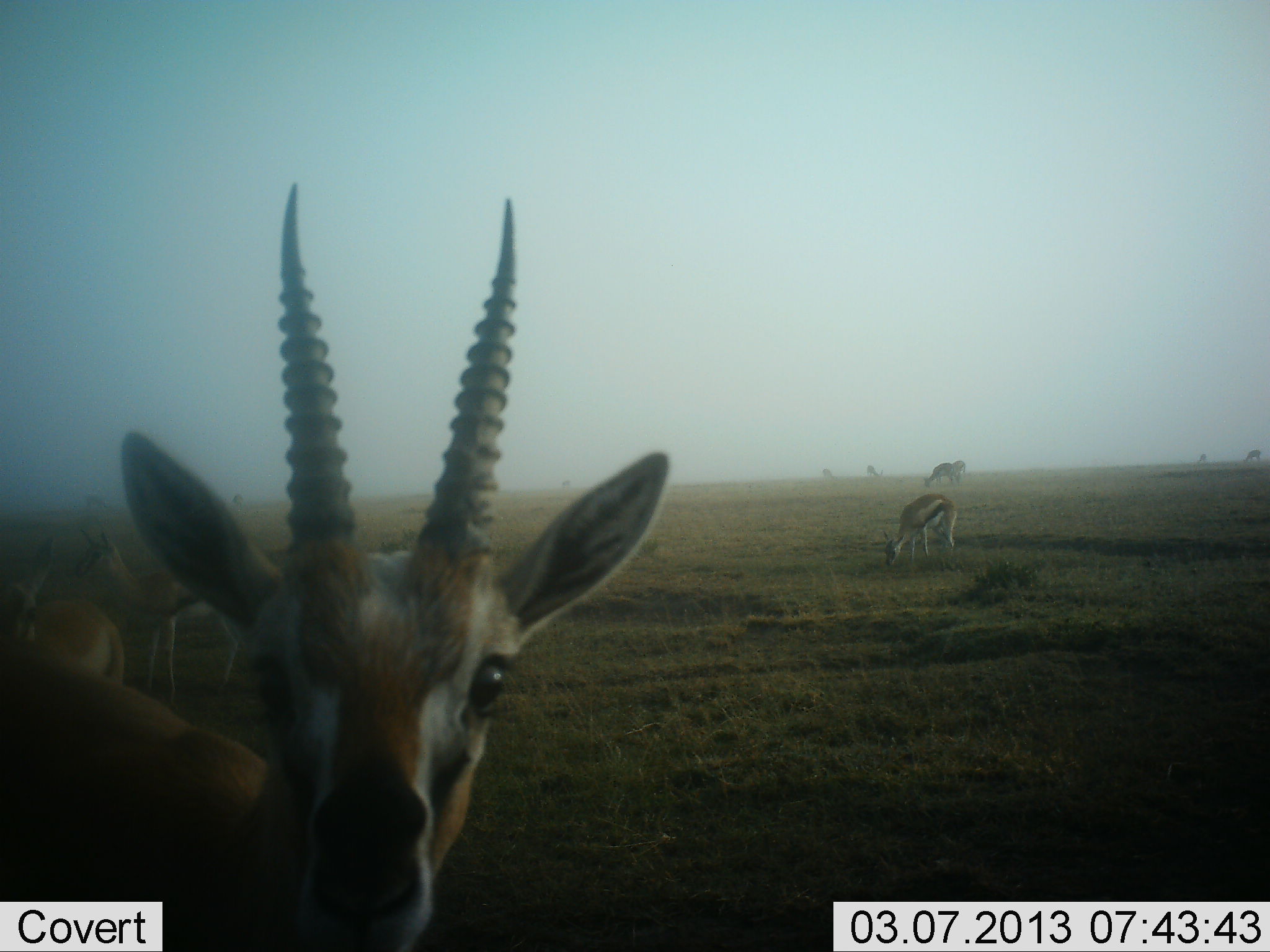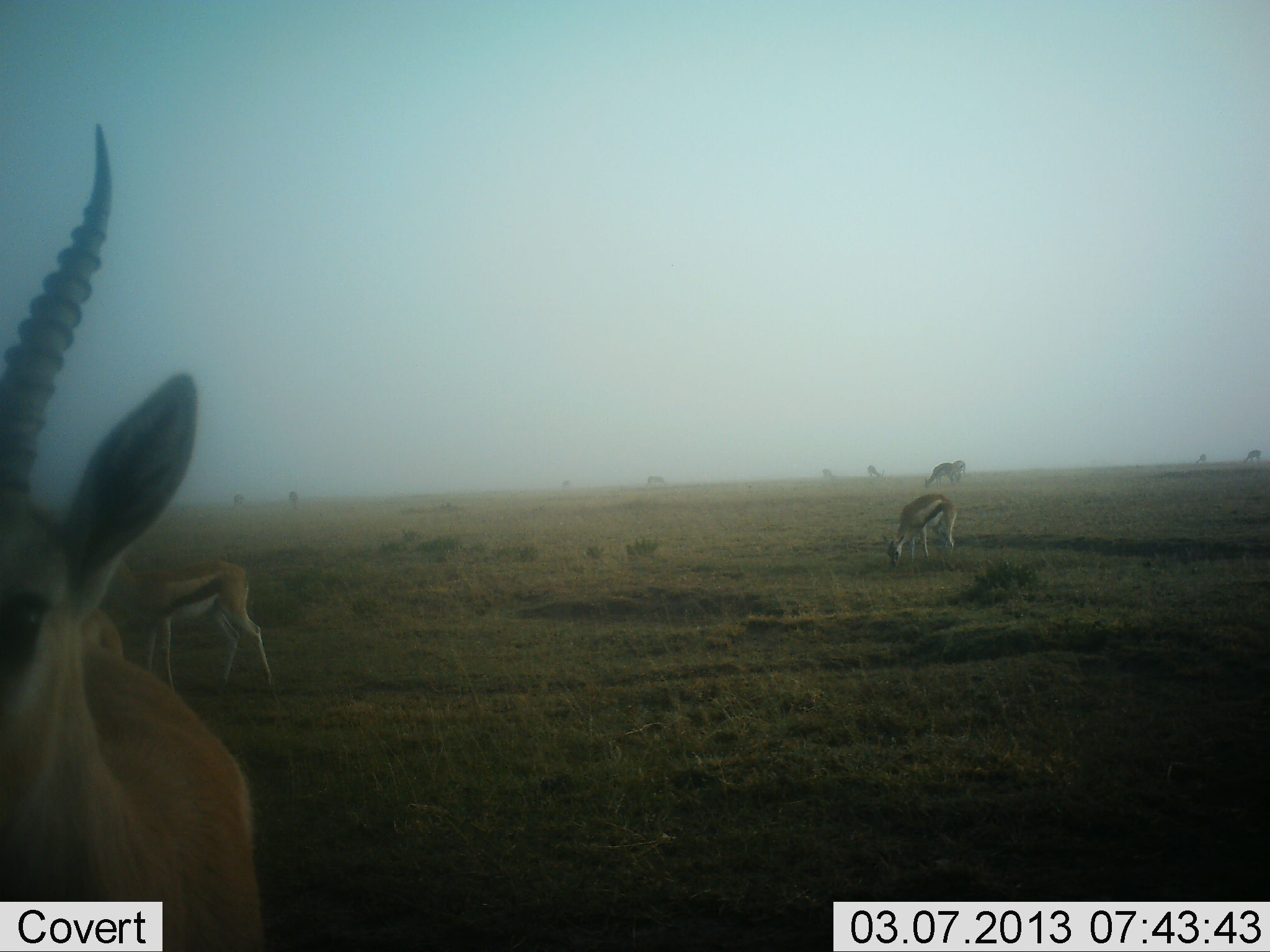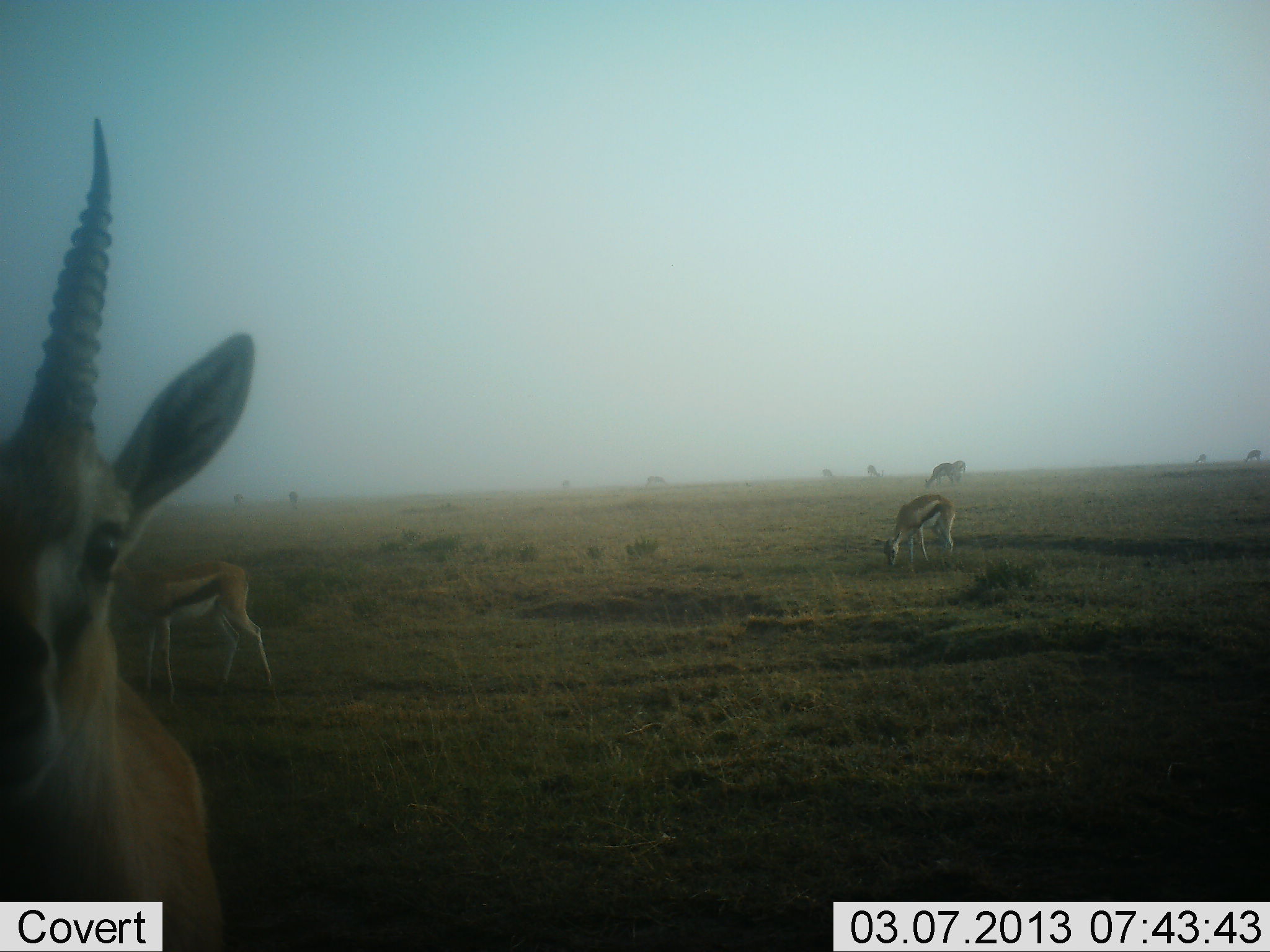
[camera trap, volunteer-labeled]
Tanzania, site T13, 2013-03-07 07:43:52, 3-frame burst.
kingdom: Animalia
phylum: Chordata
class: Mammalia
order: Artiodactyla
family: Bovidae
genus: Eudorcas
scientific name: Eudorcas thomsonii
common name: thomson's gazelle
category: gazellethomsons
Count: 11-50.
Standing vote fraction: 74%.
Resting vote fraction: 0%.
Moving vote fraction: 32%.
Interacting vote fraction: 5%.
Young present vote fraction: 0%.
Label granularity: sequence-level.